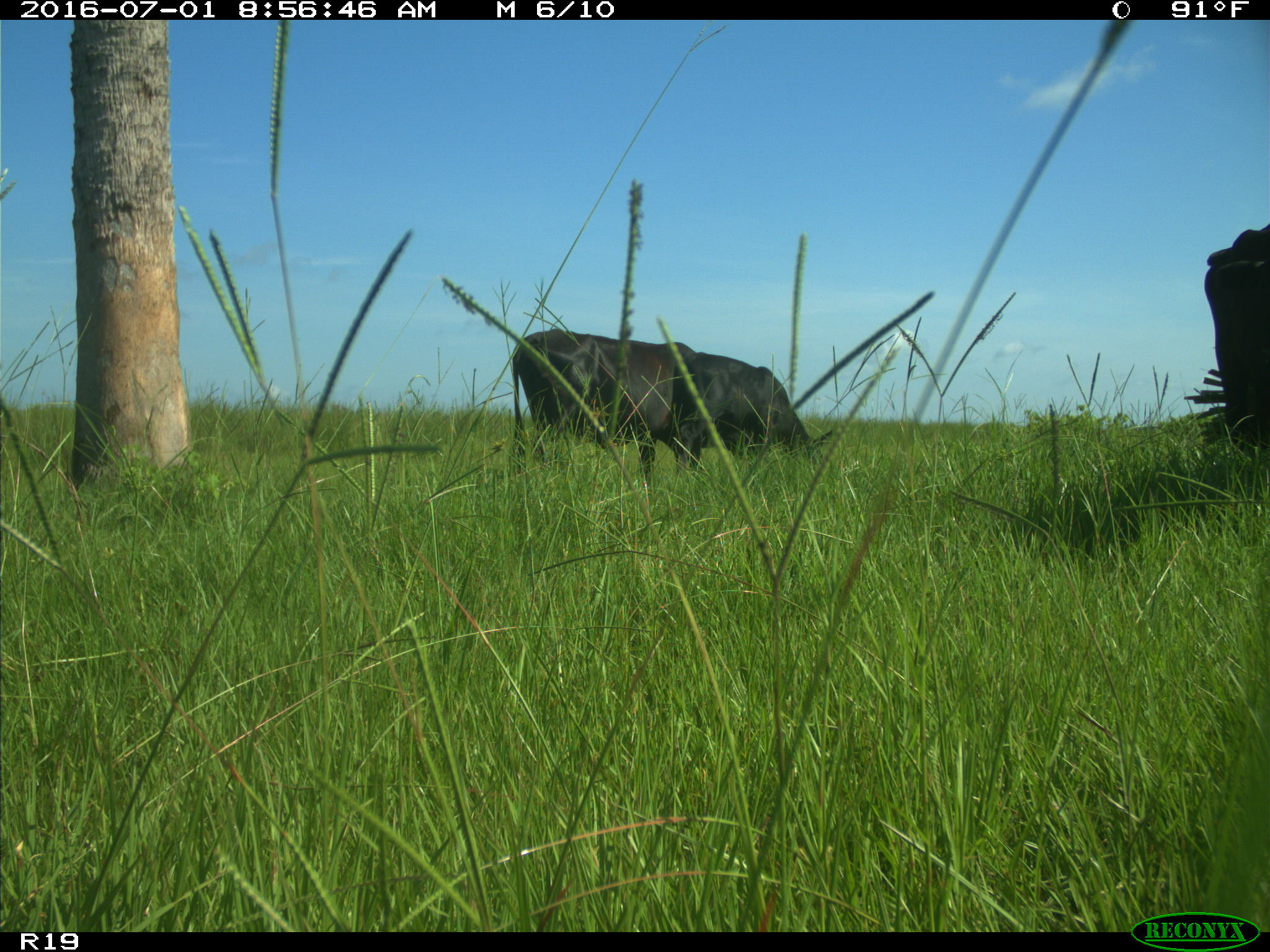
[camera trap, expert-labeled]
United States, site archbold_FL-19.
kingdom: Animalia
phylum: Chordata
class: Mammalia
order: Artiodactyla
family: Bovidae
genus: Bos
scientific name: Bos taurus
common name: domestic cow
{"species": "Bos taurus (domestic cow)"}